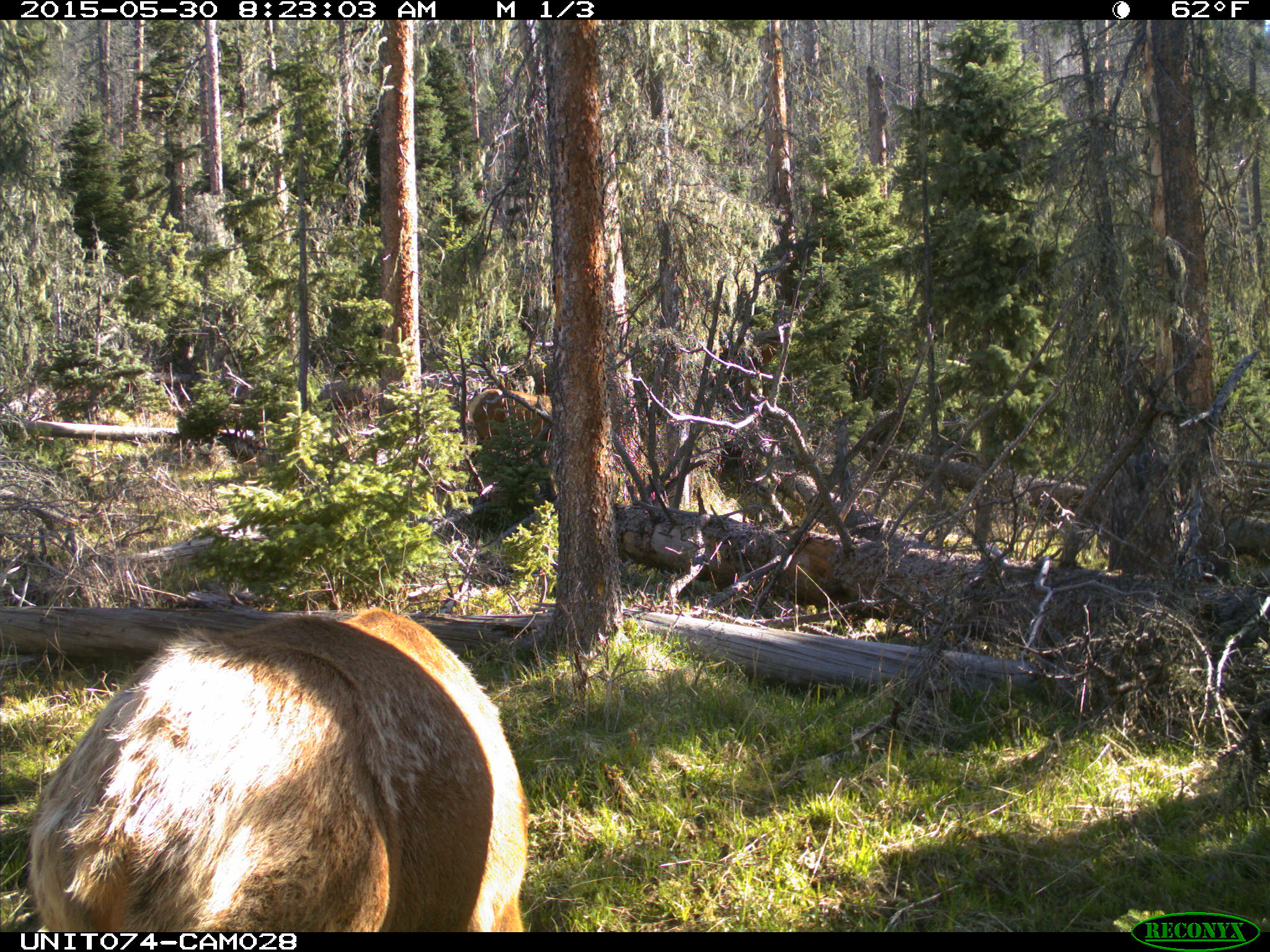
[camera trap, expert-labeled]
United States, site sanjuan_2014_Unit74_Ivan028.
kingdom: Animalia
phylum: Chordata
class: Mammalia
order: Artiodactyla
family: Cervidae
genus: Cervus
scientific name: Cervus elaphus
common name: red deer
Cervus elaphus (red deer).